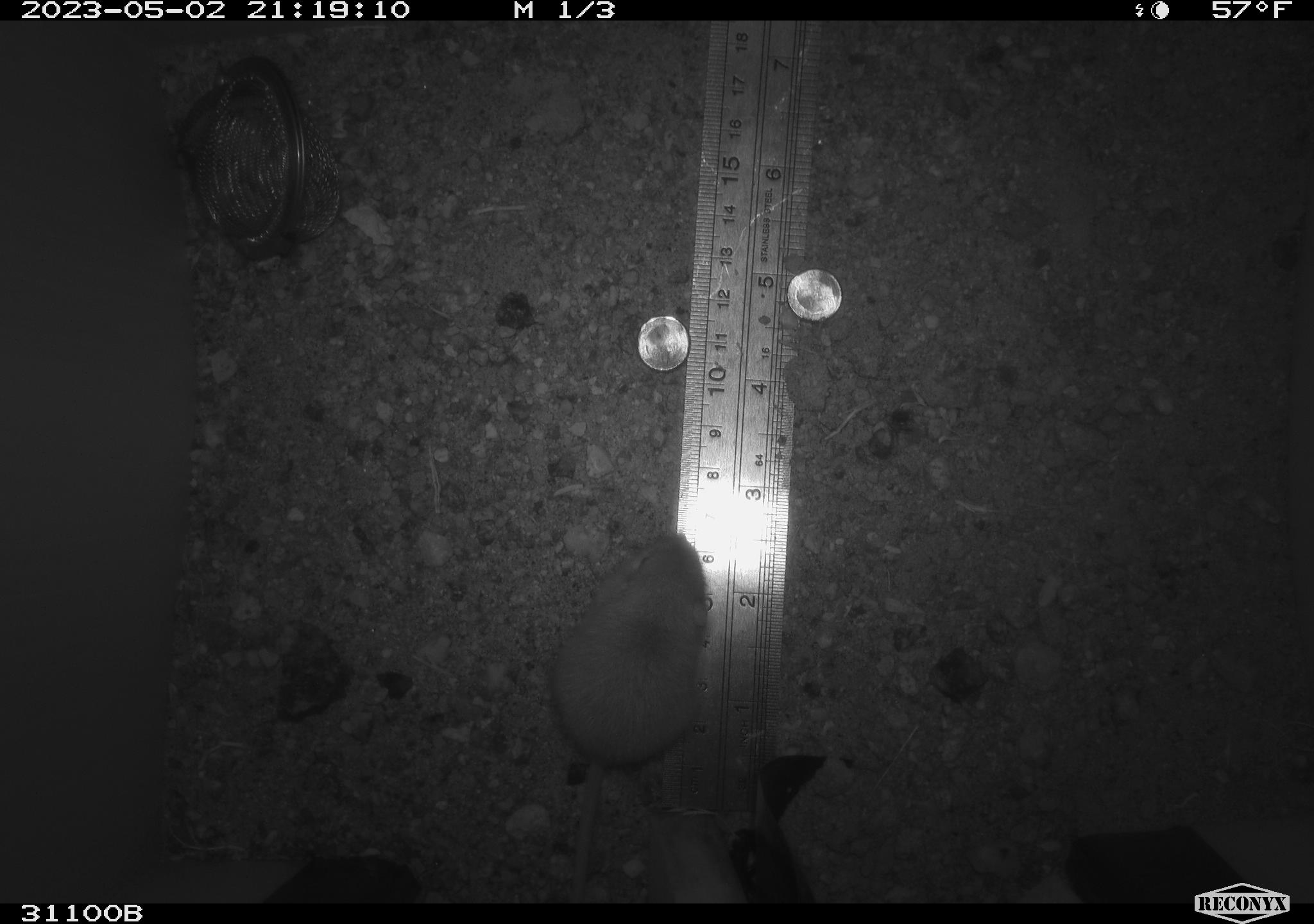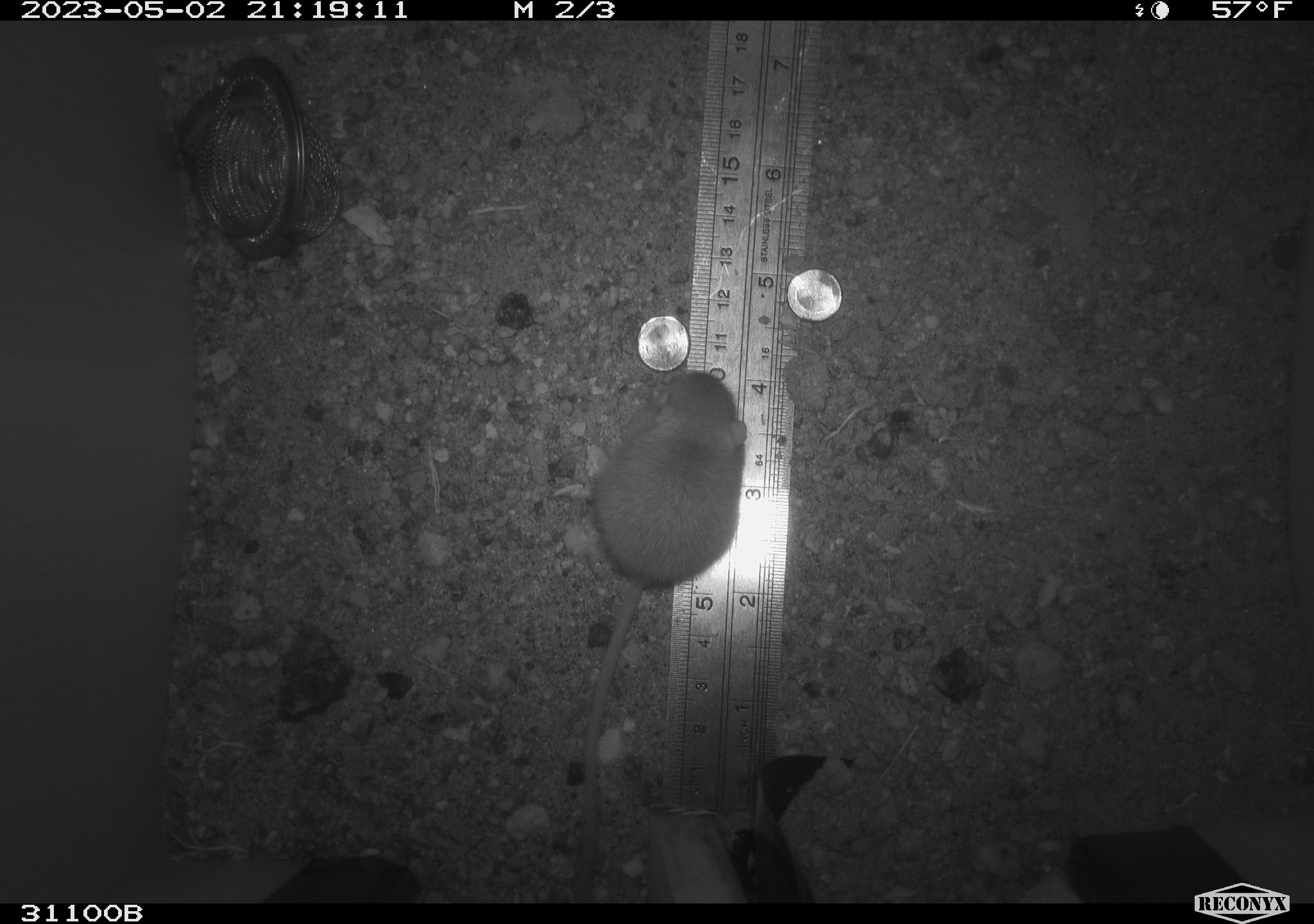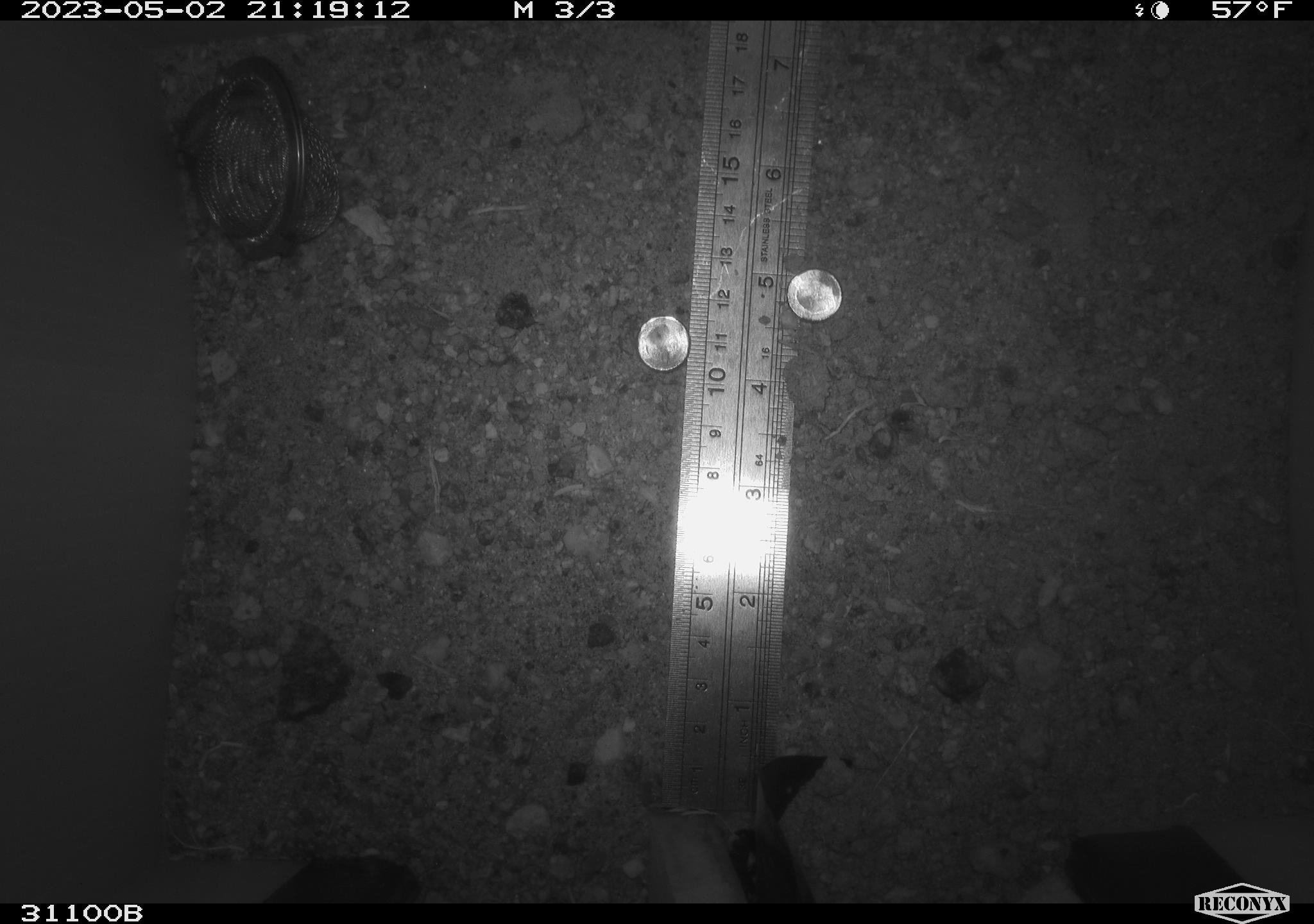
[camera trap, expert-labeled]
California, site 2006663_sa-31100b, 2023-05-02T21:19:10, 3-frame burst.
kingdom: Animalia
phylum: Chordata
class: Mammalia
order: Rodentia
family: Heteromyidae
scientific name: Heteromyidae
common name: kangaroo rats and pocket mice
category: heteromyidae family